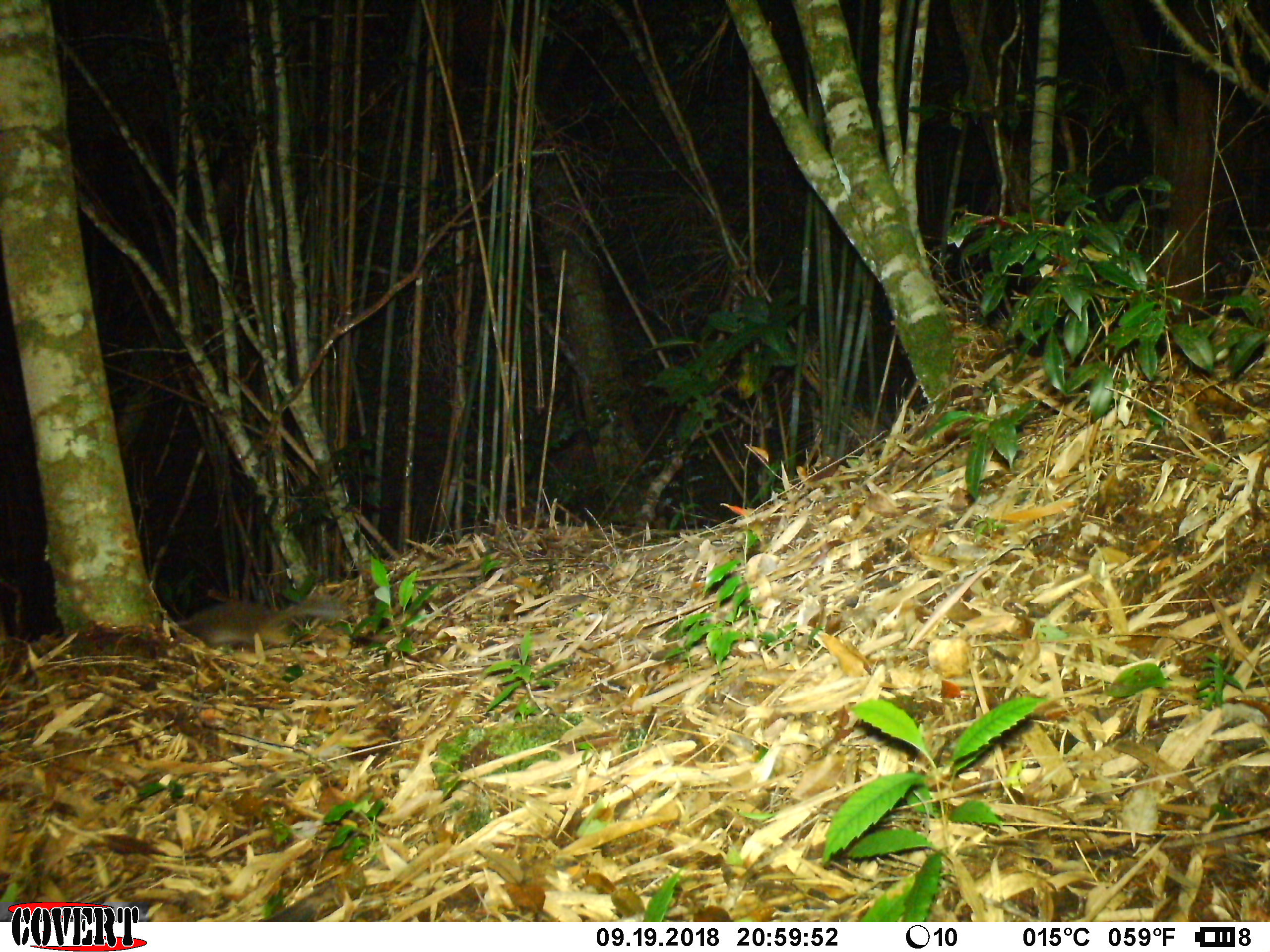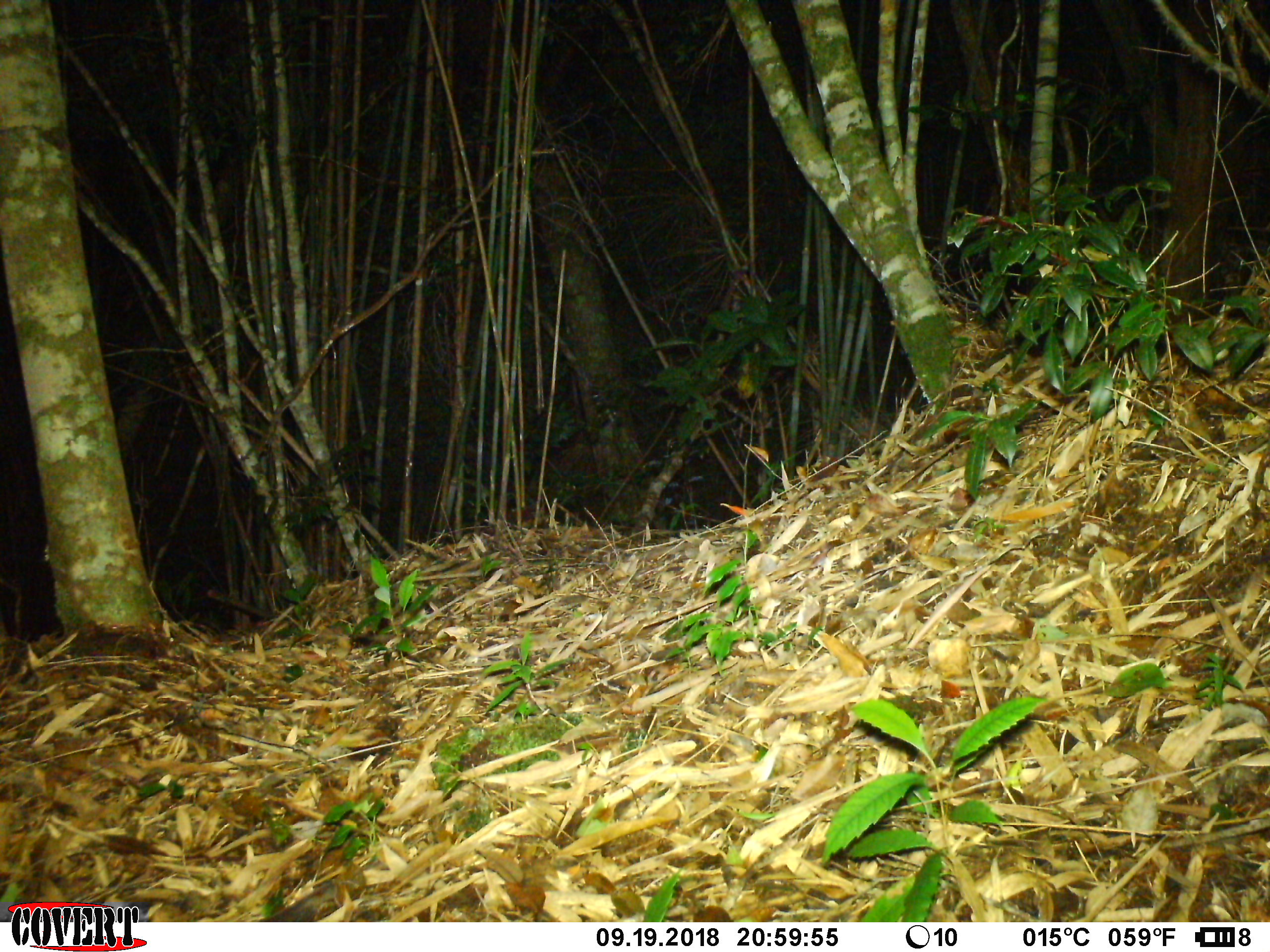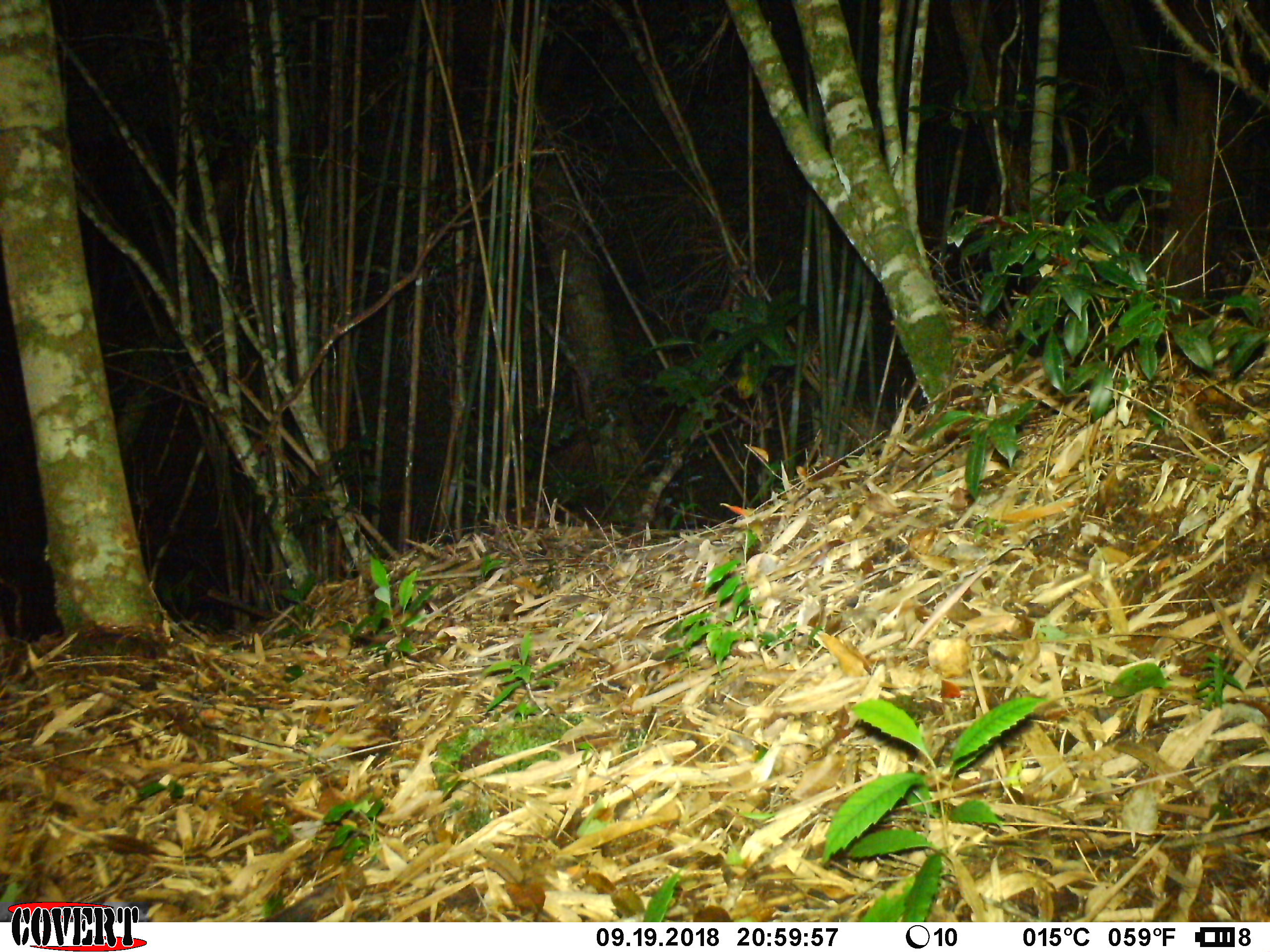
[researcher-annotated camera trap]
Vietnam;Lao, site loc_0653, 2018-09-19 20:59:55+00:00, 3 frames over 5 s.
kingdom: Animalia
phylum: Chordata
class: Mammalia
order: Carnivora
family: Mustelidae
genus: Melogale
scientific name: Melogale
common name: ferret badger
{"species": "ferret badger (Melogale)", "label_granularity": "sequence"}